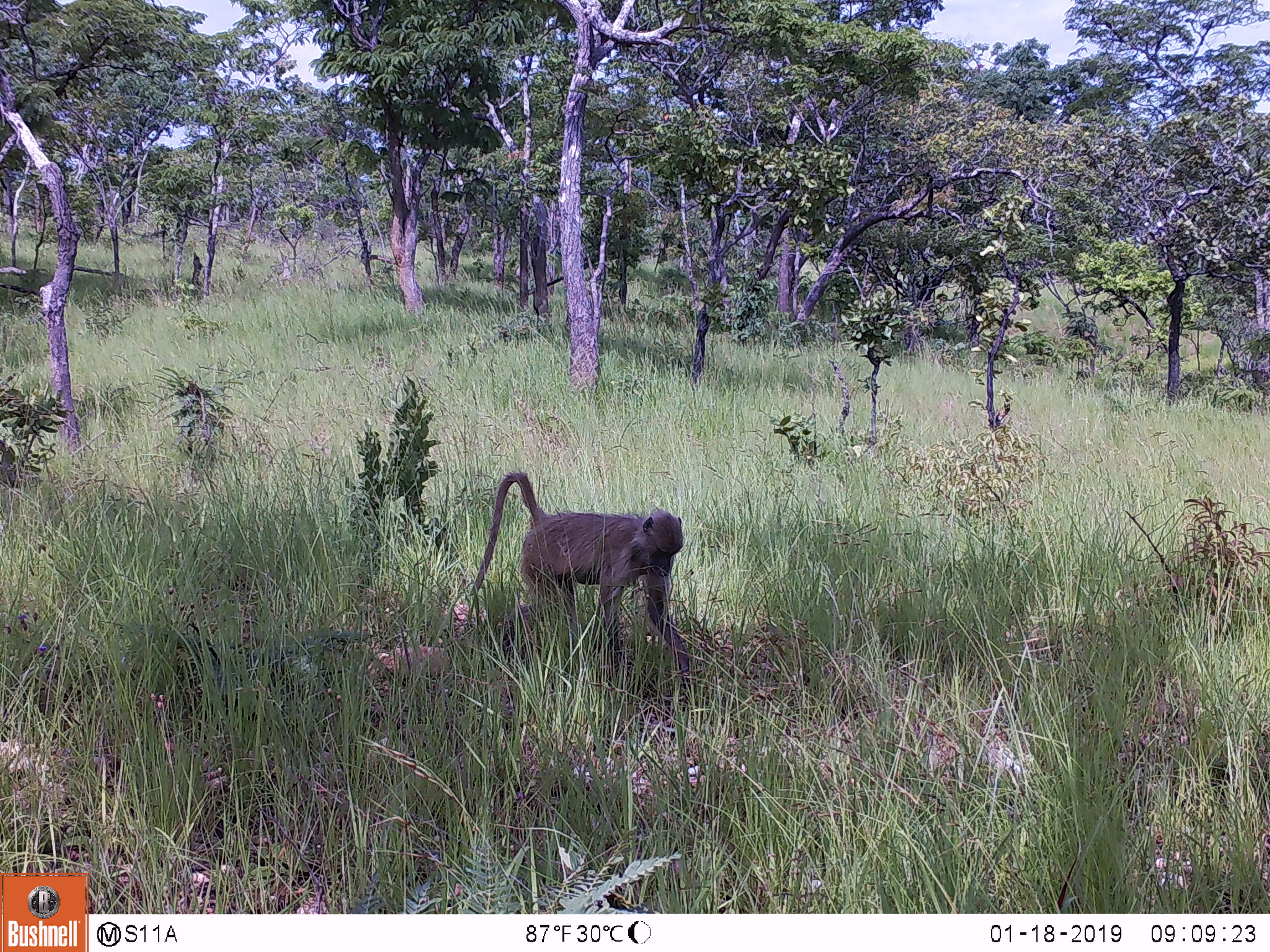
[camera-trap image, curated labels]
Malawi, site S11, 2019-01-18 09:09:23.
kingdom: Animalia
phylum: Chordata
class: Mammalia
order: Primates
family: Cercopithecidae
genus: Papio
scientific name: Papio cynocephalus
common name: yellow baboon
Yellow baboon (Papio cynocephalus), count 1.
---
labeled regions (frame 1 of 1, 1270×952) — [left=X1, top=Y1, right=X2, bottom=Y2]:
yellow baboon: [left=457, top=465, right=717, bottom=688]